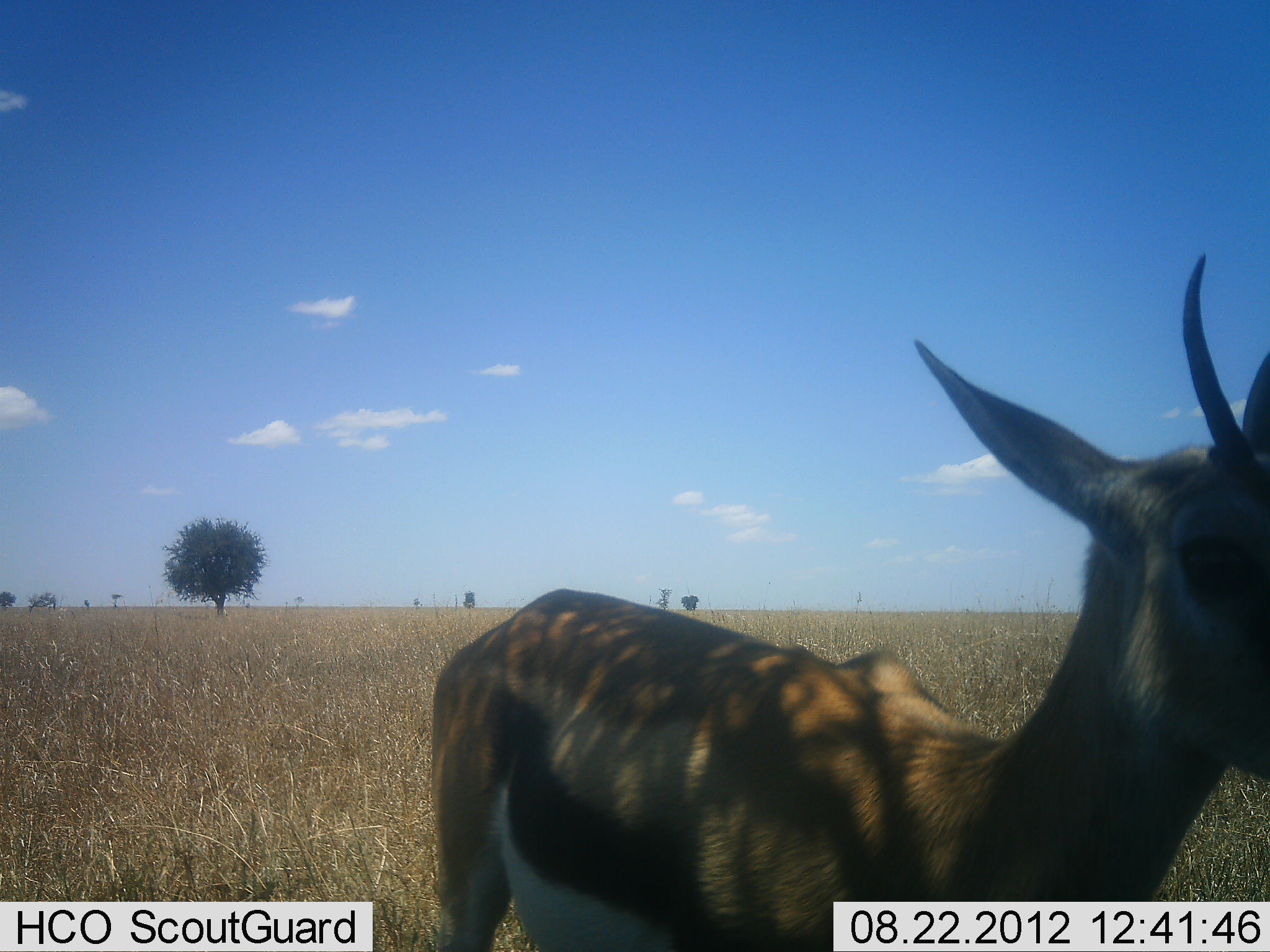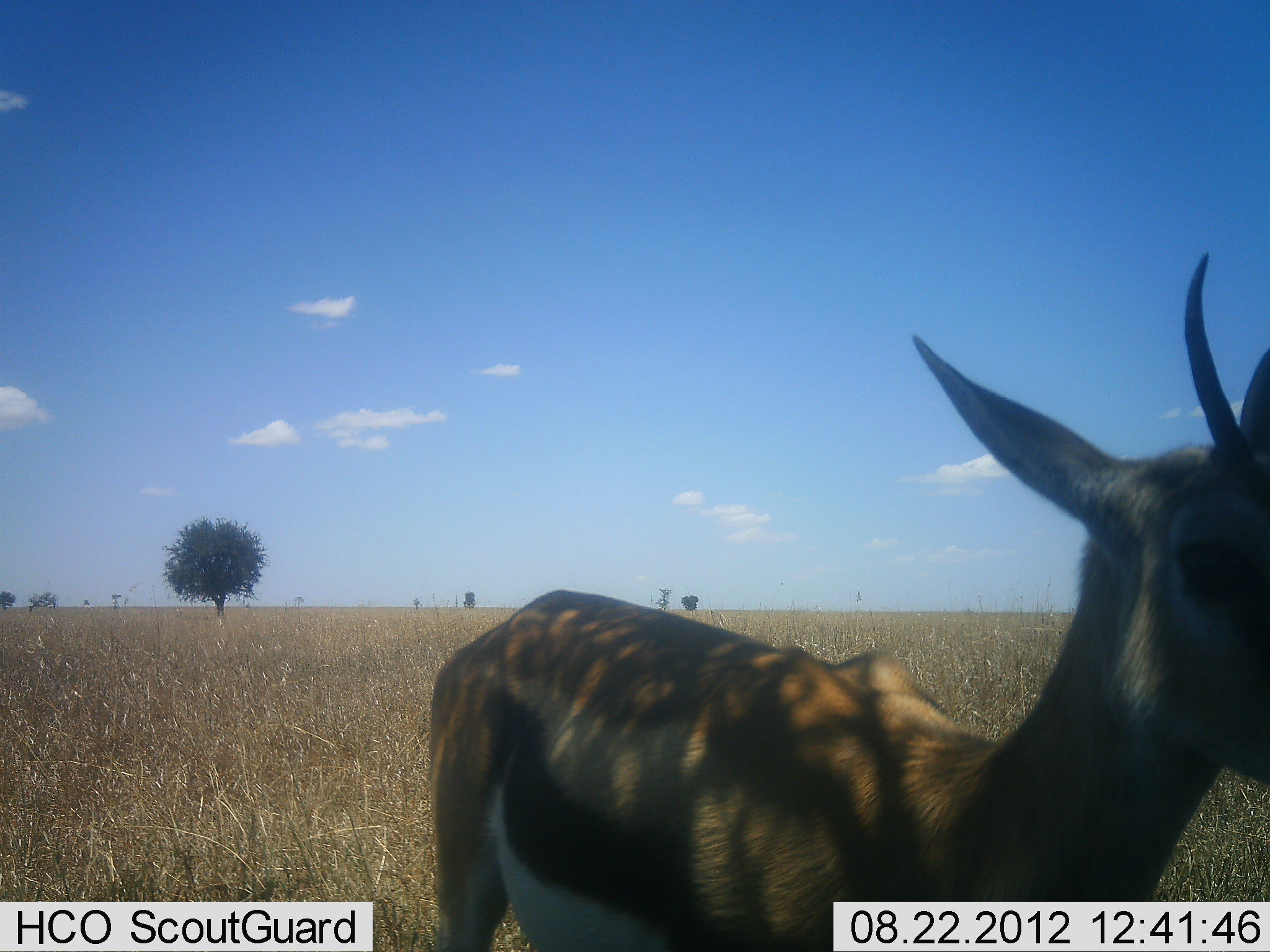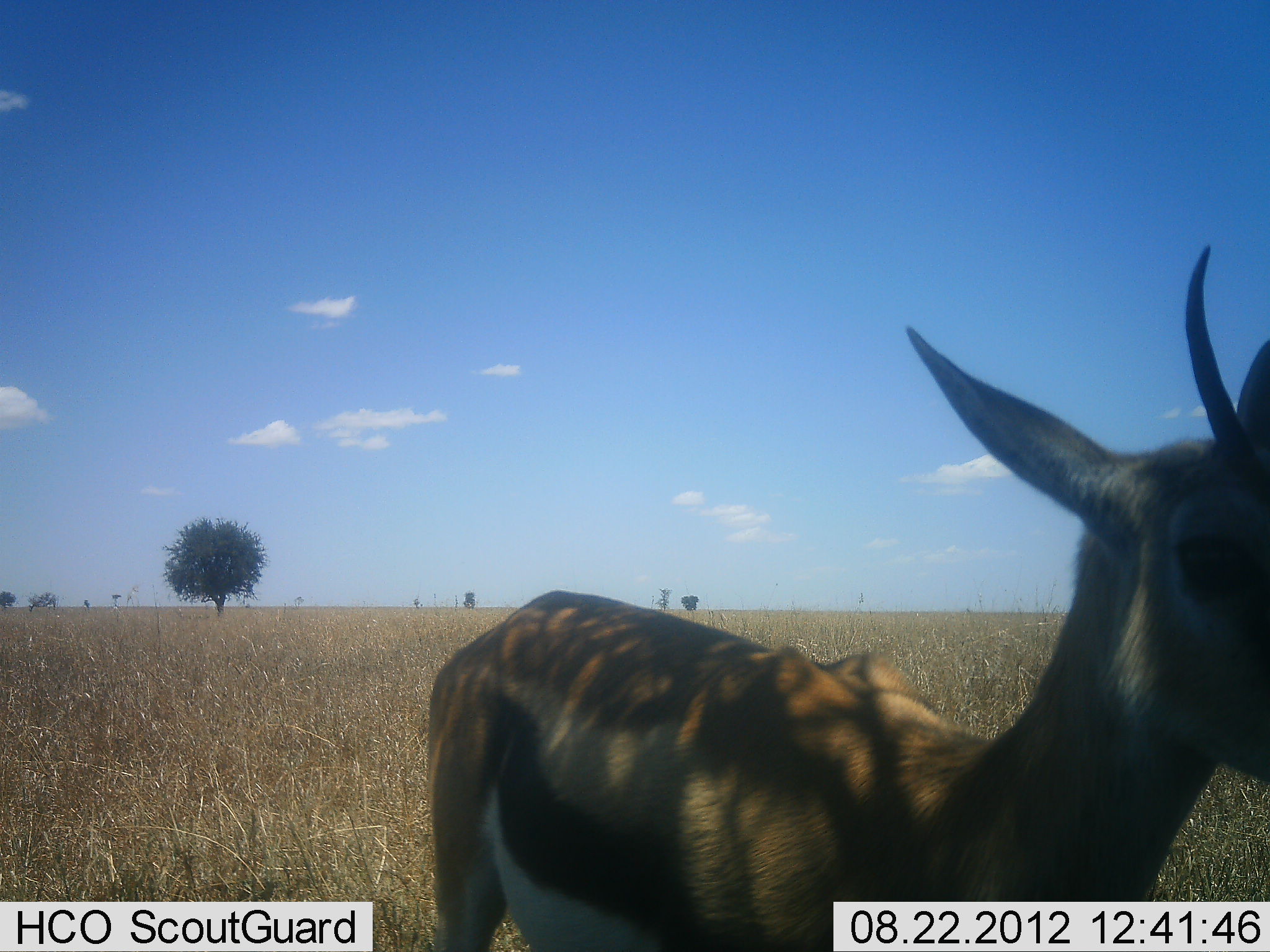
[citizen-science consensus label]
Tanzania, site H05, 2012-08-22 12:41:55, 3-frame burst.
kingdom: Animalia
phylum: Chordata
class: Mammalia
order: Artiodactyla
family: Bovidae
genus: Eudorcas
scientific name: Eudorcas thomsonii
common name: thomson's gazelle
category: gazellethomsons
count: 1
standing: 100%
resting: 10%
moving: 0%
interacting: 10%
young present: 0%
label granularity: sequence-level